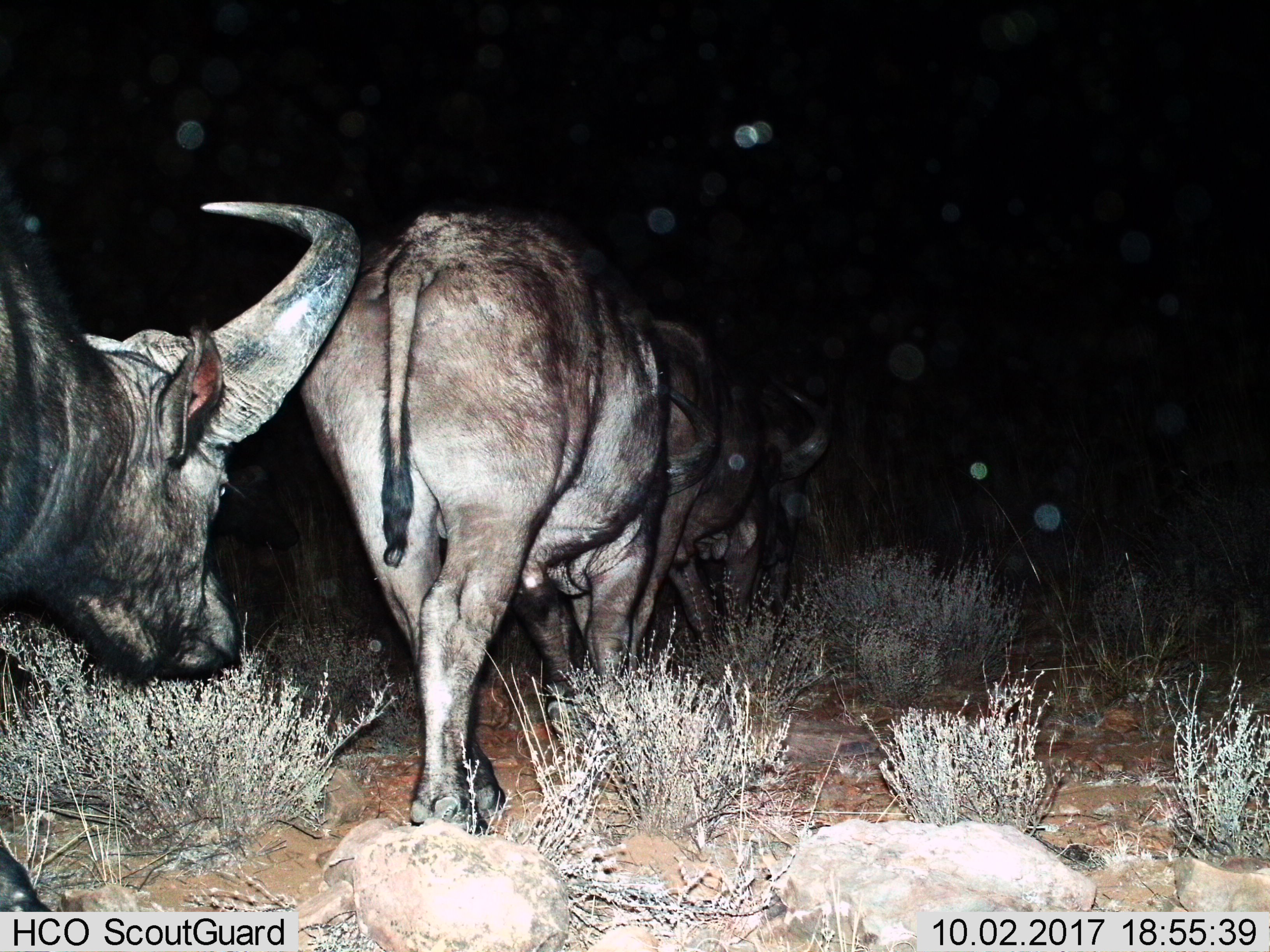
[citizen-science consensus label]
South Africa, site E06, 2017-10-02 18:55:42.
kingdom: Animalia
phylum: Chordata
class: Mammalia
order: Artiodactyla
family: Bovidae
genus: Syncerus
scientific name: Syncerus caffer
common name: cape buffalo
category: buffalo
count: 4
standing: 0%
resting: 0%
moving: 100%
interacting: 0%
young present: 0%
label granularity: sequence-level